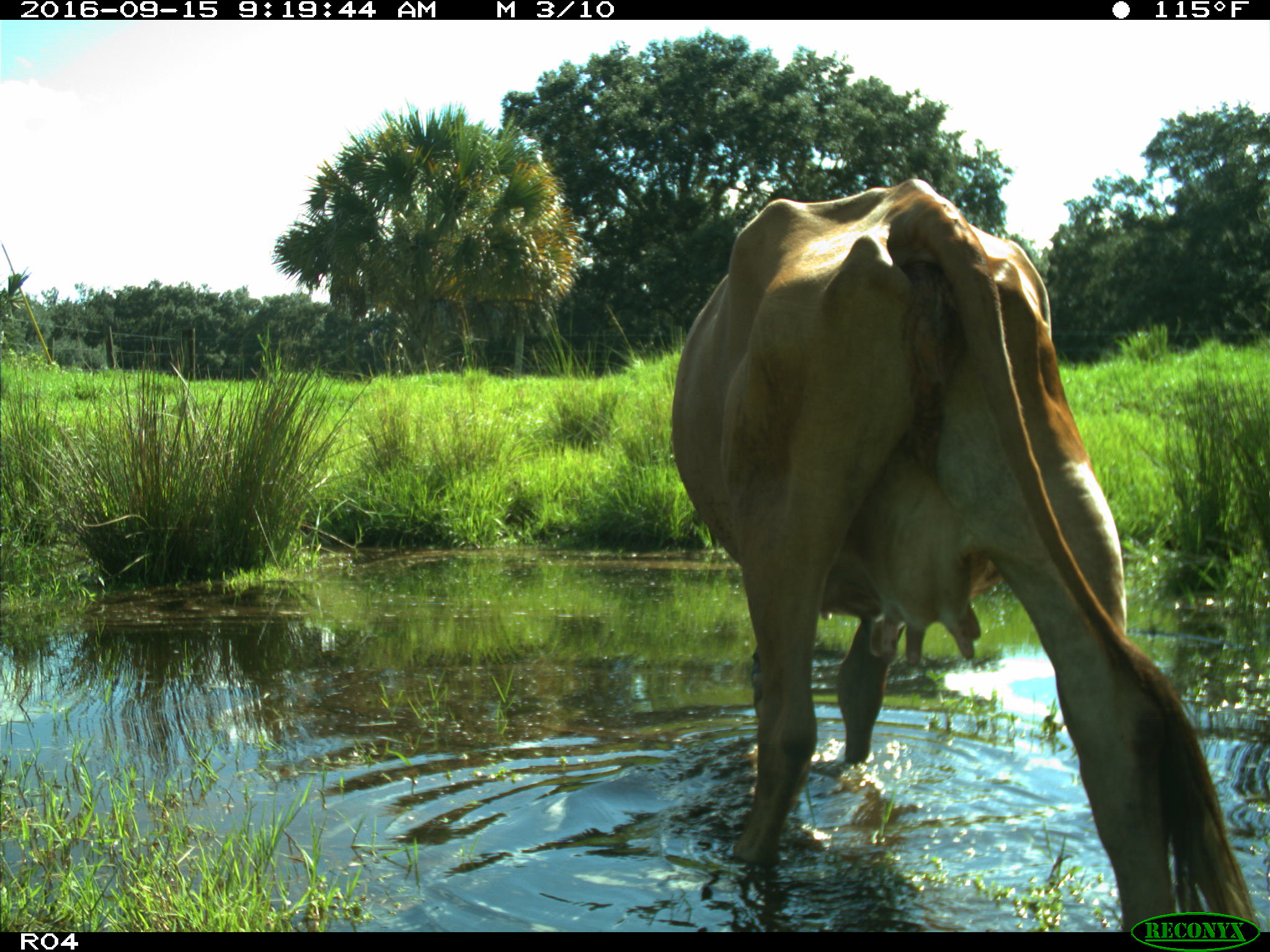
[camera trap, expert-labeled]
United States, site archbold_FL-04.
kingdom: Animalia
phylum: Chordata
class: Mammalia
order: Artiodactyla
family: Bovidae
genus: Bos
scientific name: Bos taurus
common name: domestic cow